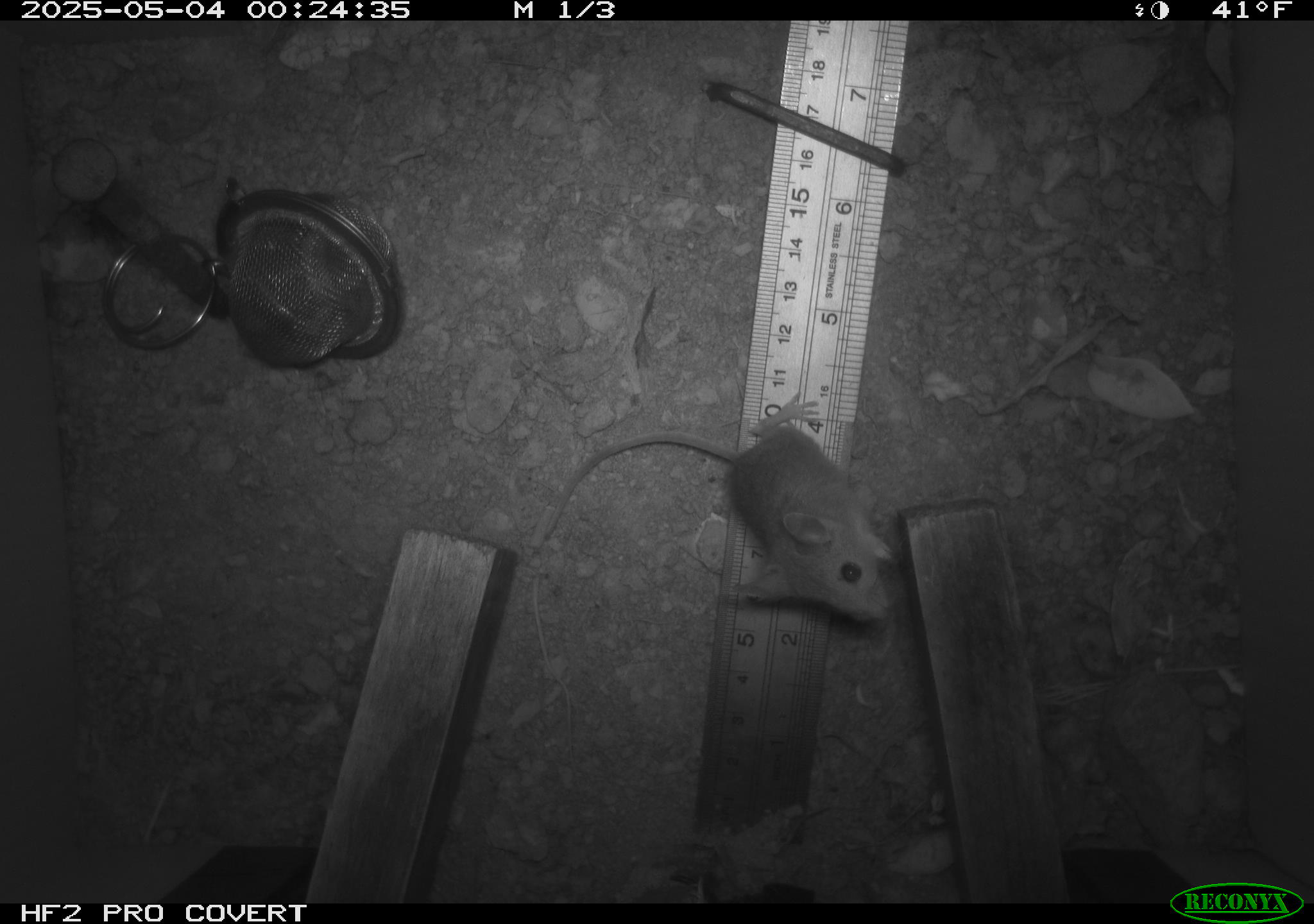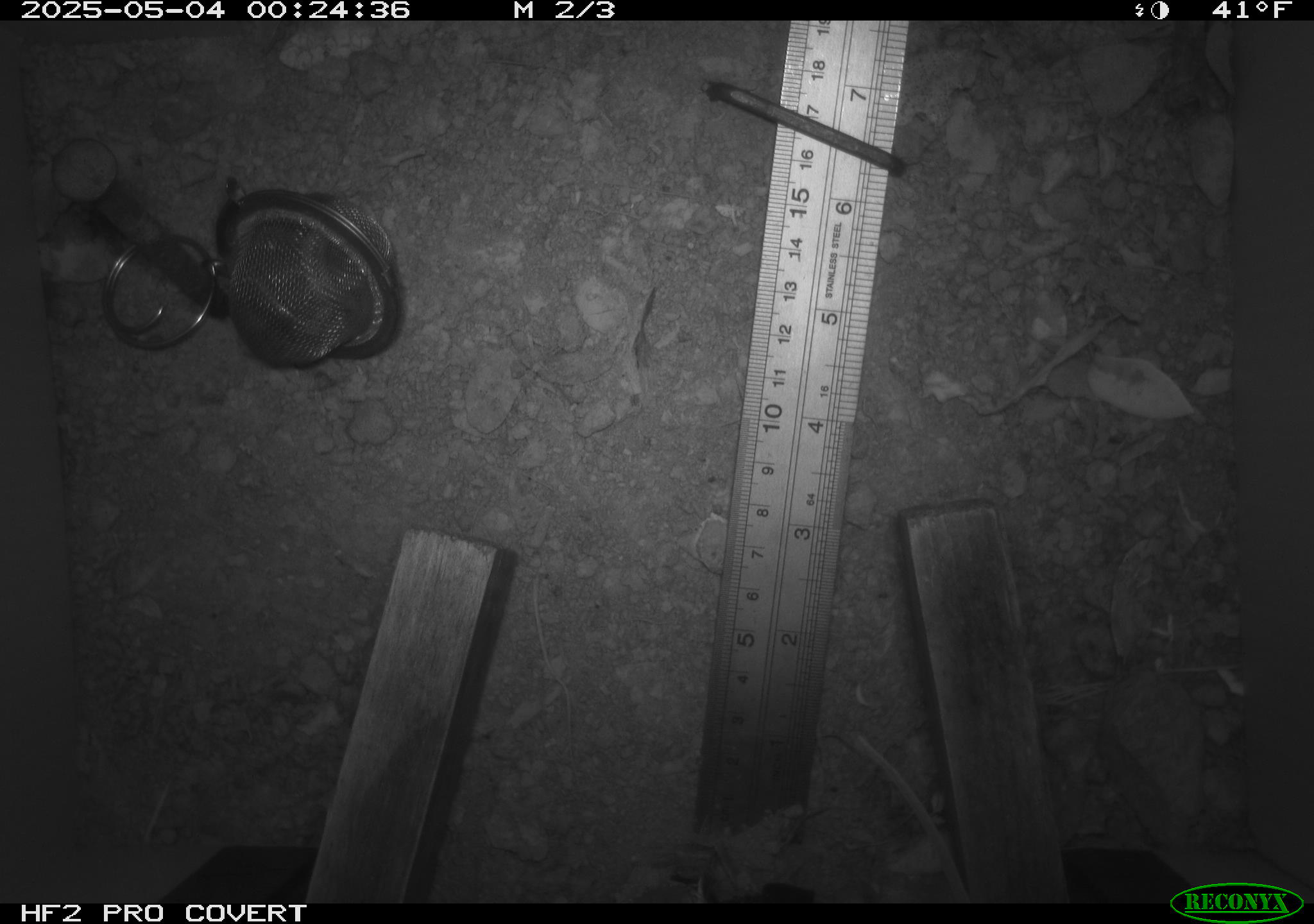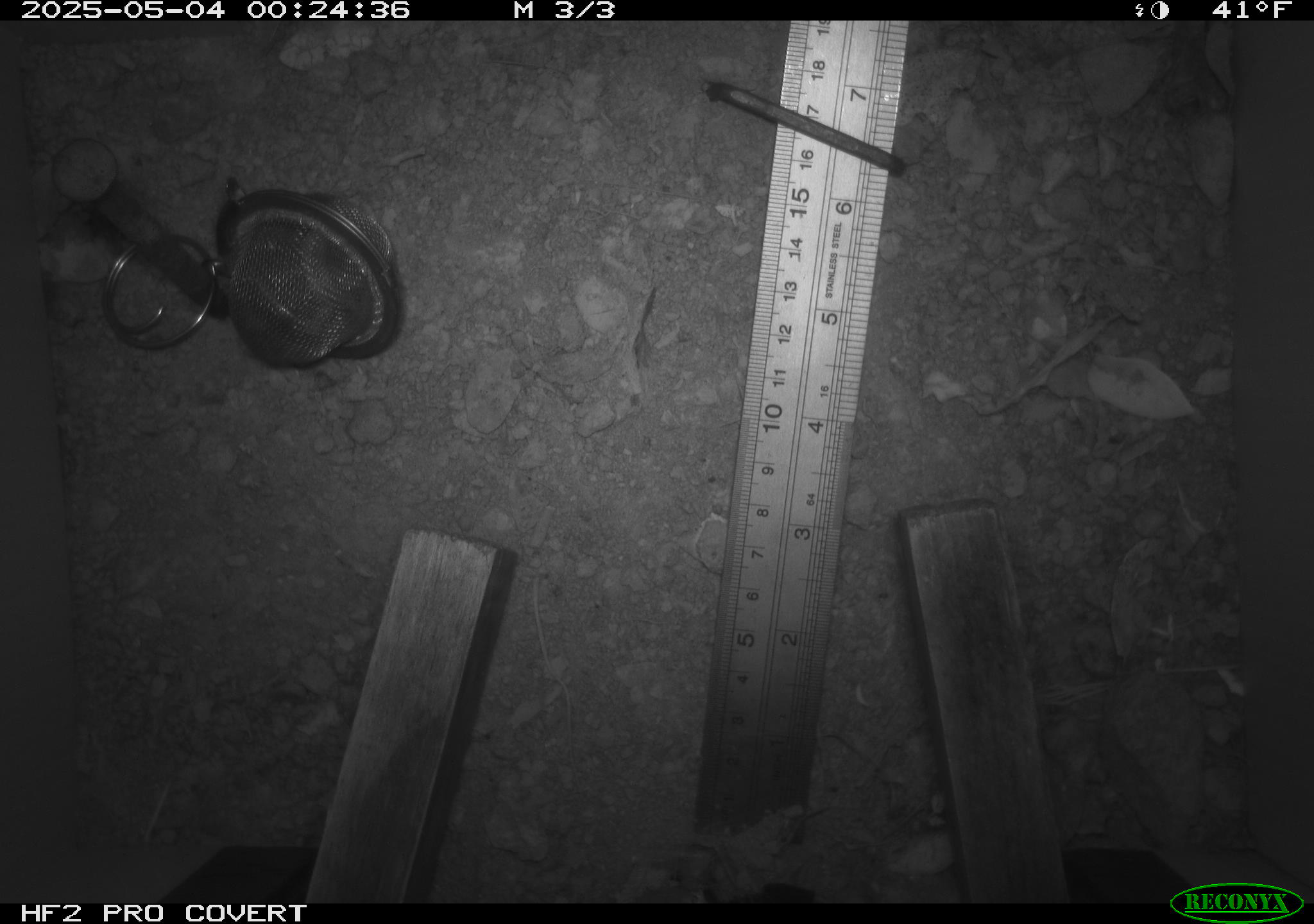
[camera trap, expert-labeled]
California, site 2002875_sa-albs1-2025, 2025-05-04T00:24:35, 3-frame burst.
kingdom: Animalia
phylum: Chordata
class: Mammalia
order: Rodentia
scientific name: Rodentia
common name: mouse species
Mouse species (Rodentia).